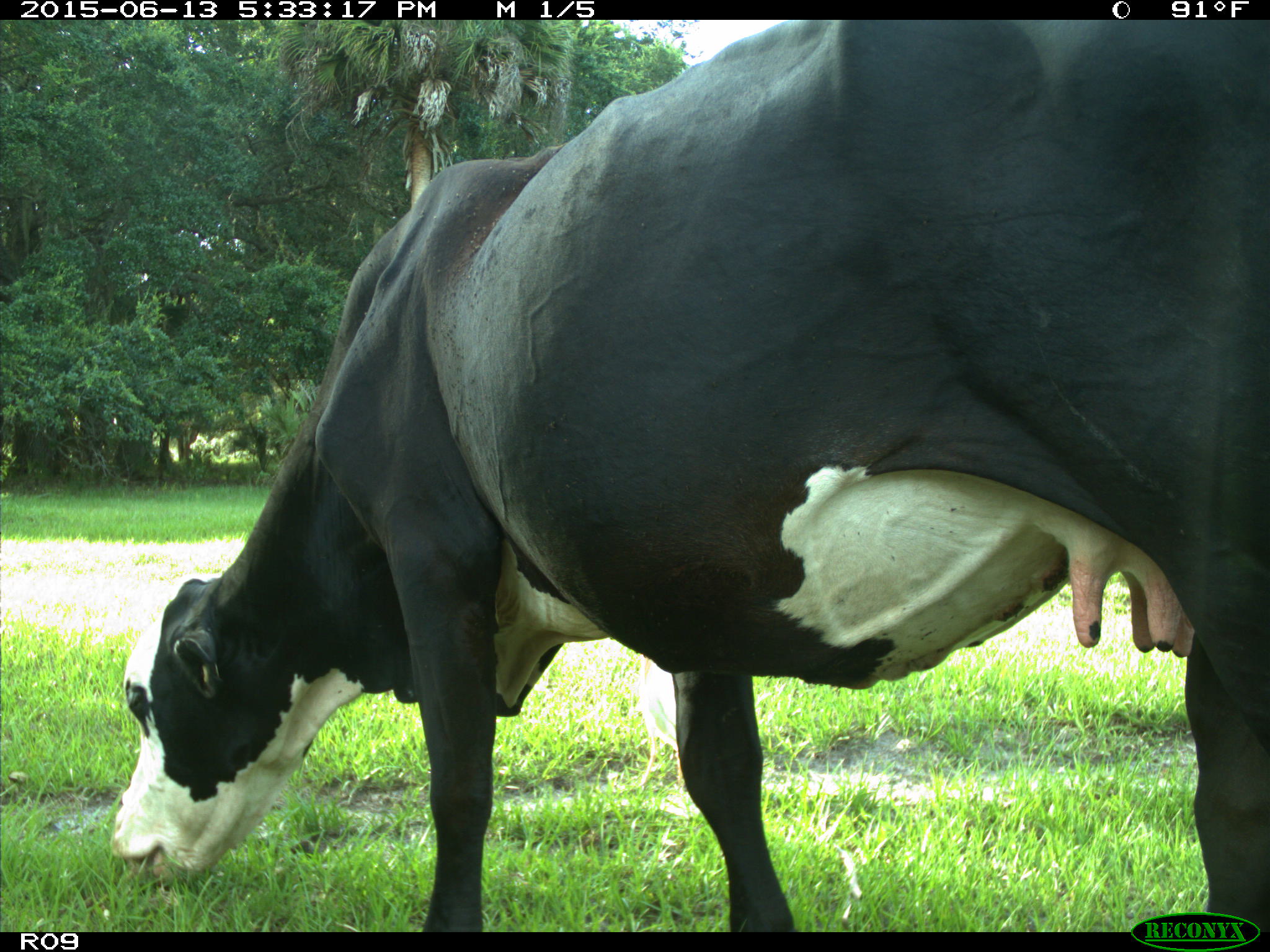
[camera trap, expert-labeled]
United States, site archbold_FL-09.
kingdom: Animalia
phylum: Chordata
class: Mammalia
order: Artiodactyla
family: Bovidae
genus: Bos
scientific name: Bos taurus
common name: domestic cow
Bos taurus (domestic cow).